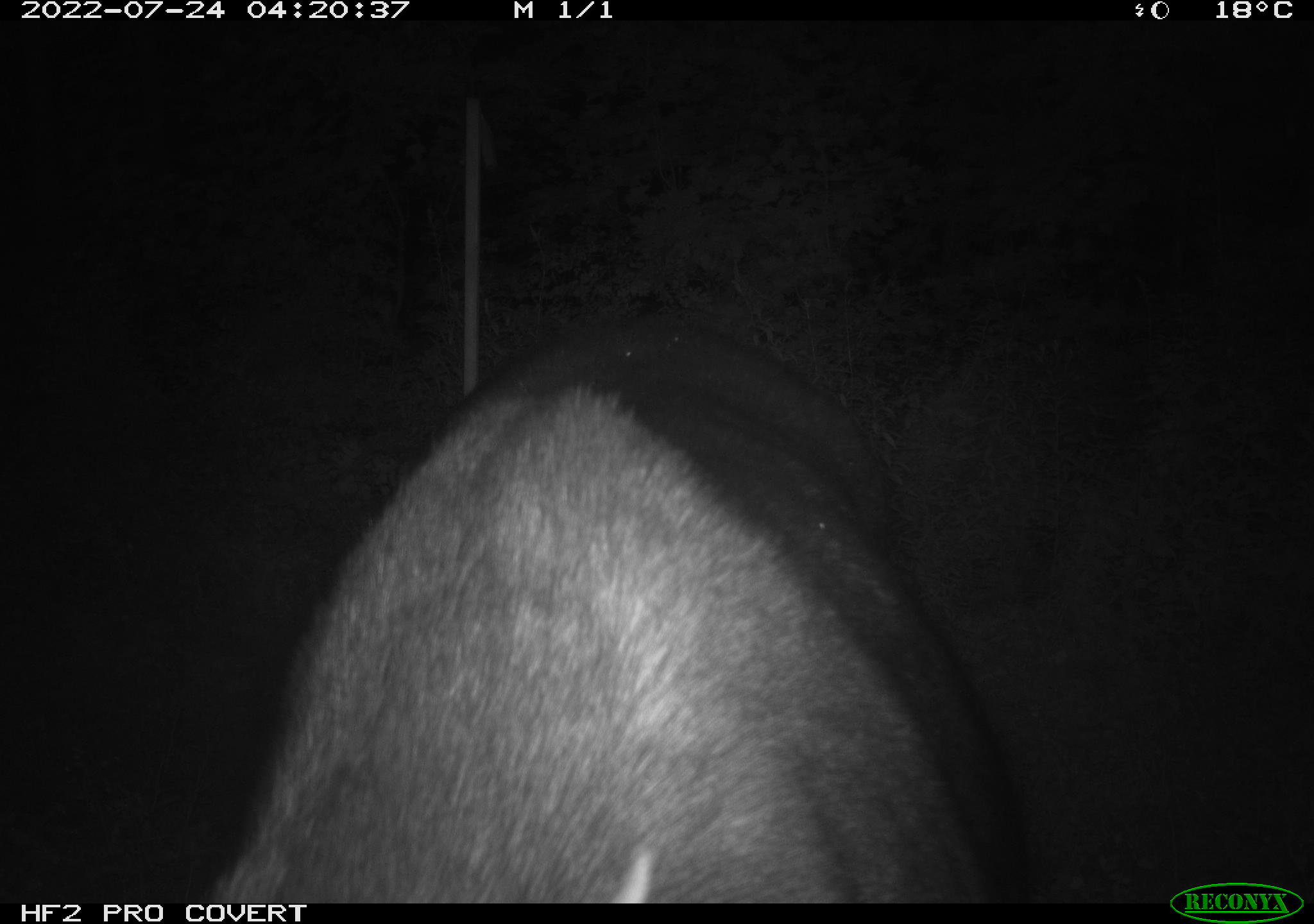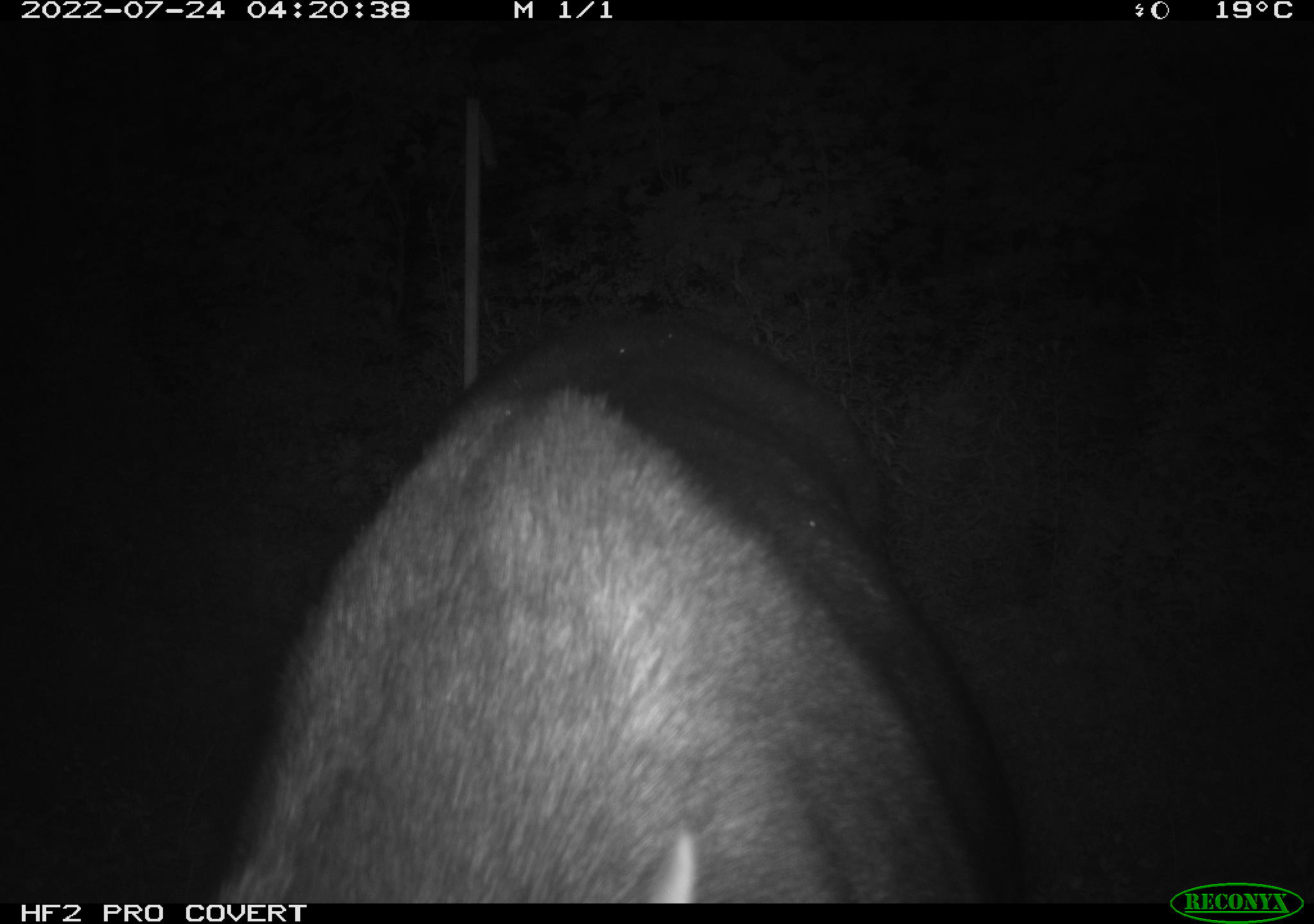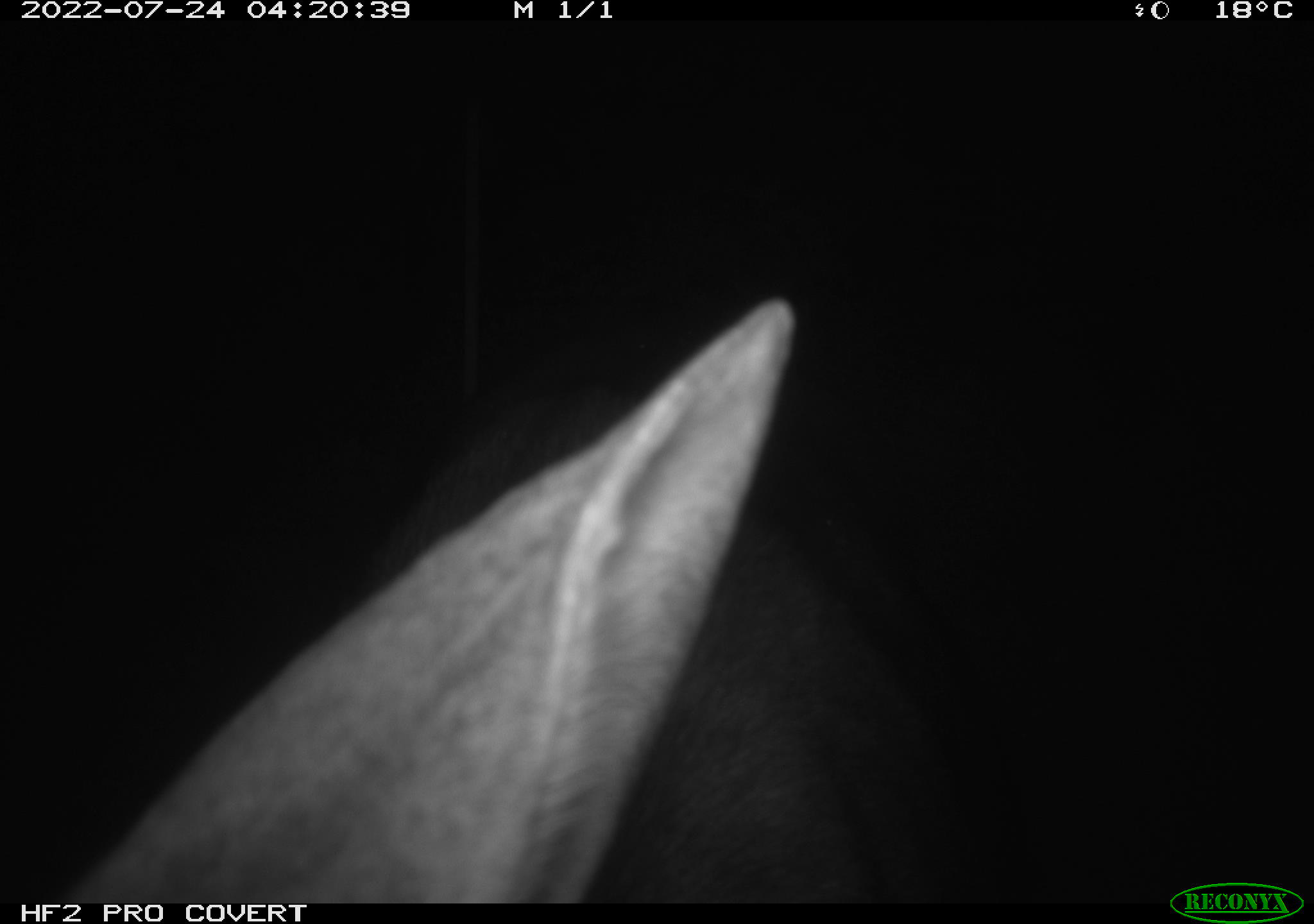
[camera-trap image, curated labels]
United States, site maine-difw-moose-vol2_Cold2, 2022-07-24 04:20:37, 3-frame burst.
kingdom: Animalia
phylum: Chordata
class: Mammalia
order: Artiodactyla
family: Cervidae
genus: Alces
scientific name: Alces alces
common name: moose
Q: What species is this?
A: Moose (Alces alces).